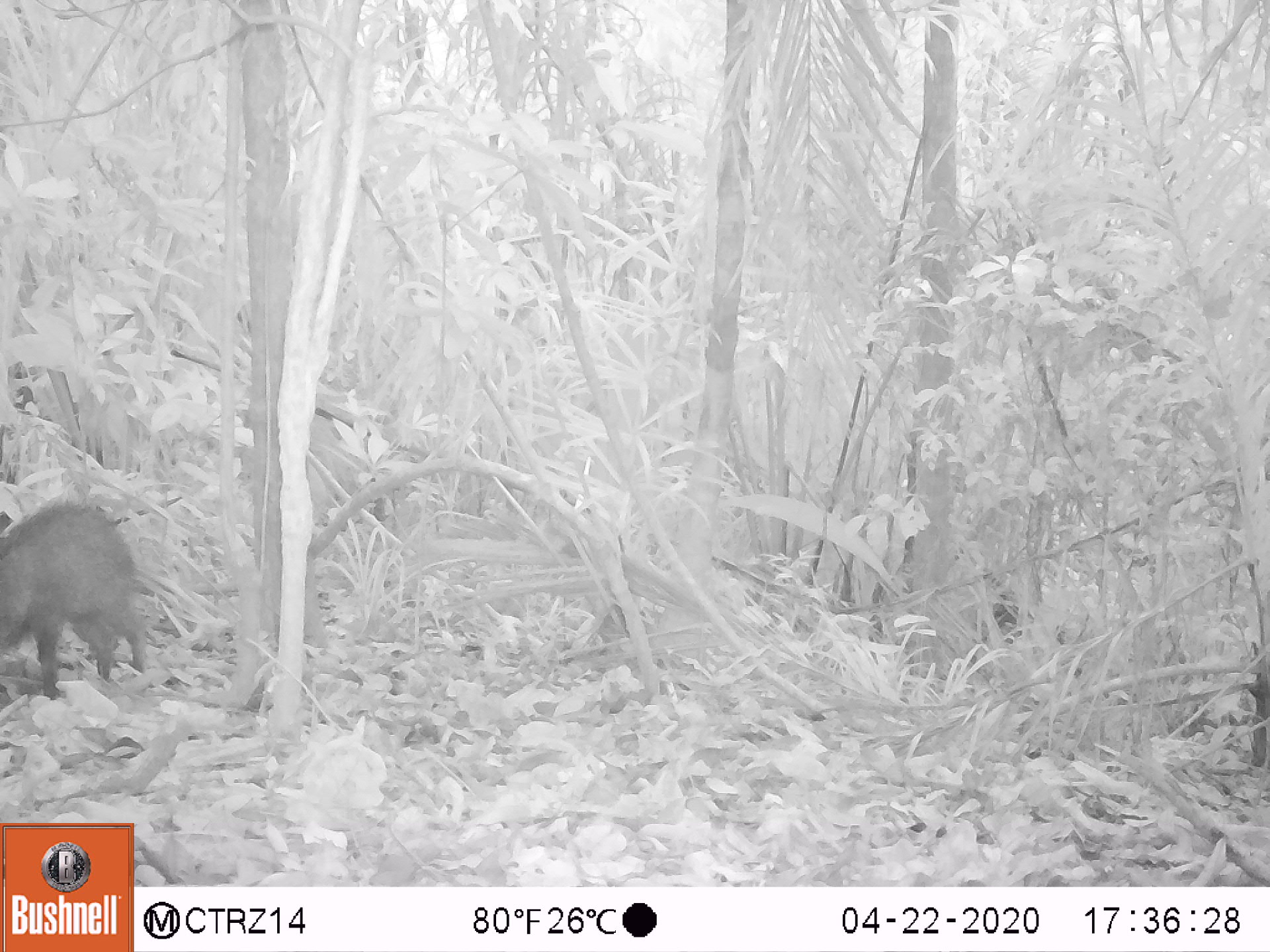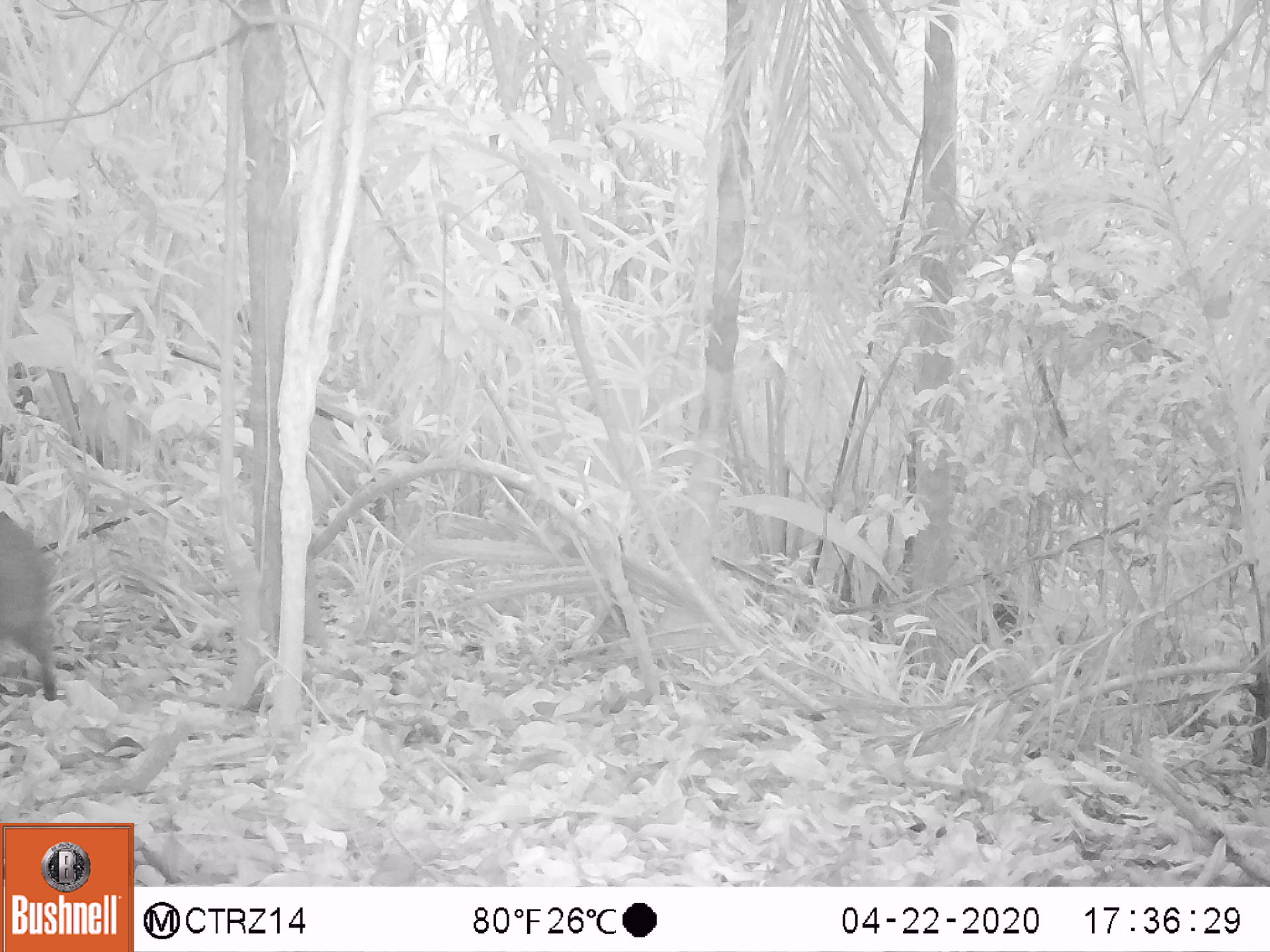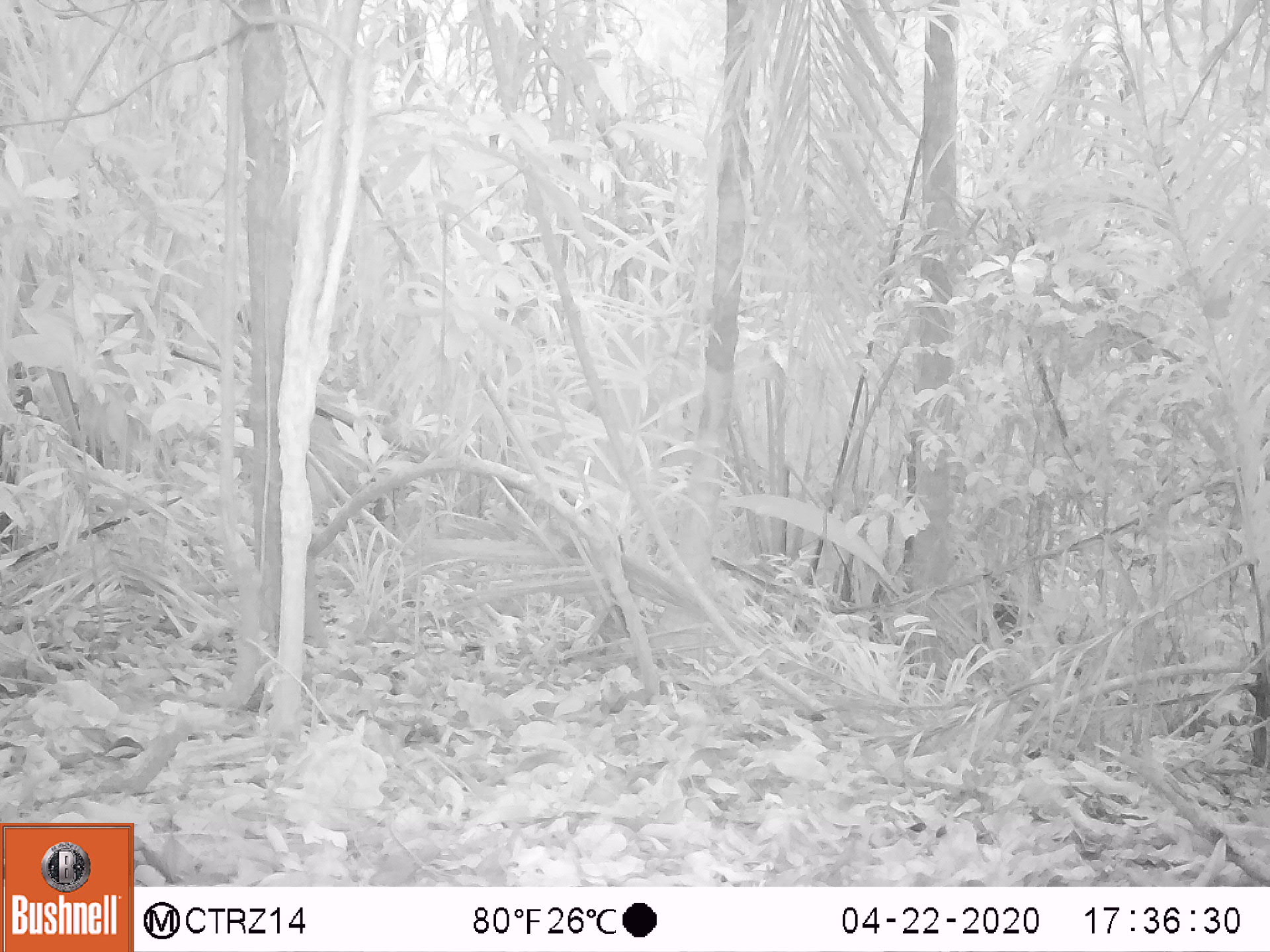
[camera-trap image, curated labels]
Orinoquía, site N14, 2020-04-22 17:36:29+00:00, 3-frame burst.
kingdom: Animalia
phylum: Chordata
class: Mammalia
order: Artiodactyla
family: Tayassuidae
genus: Pecari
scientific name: Pecari tajacu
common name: collared peccary